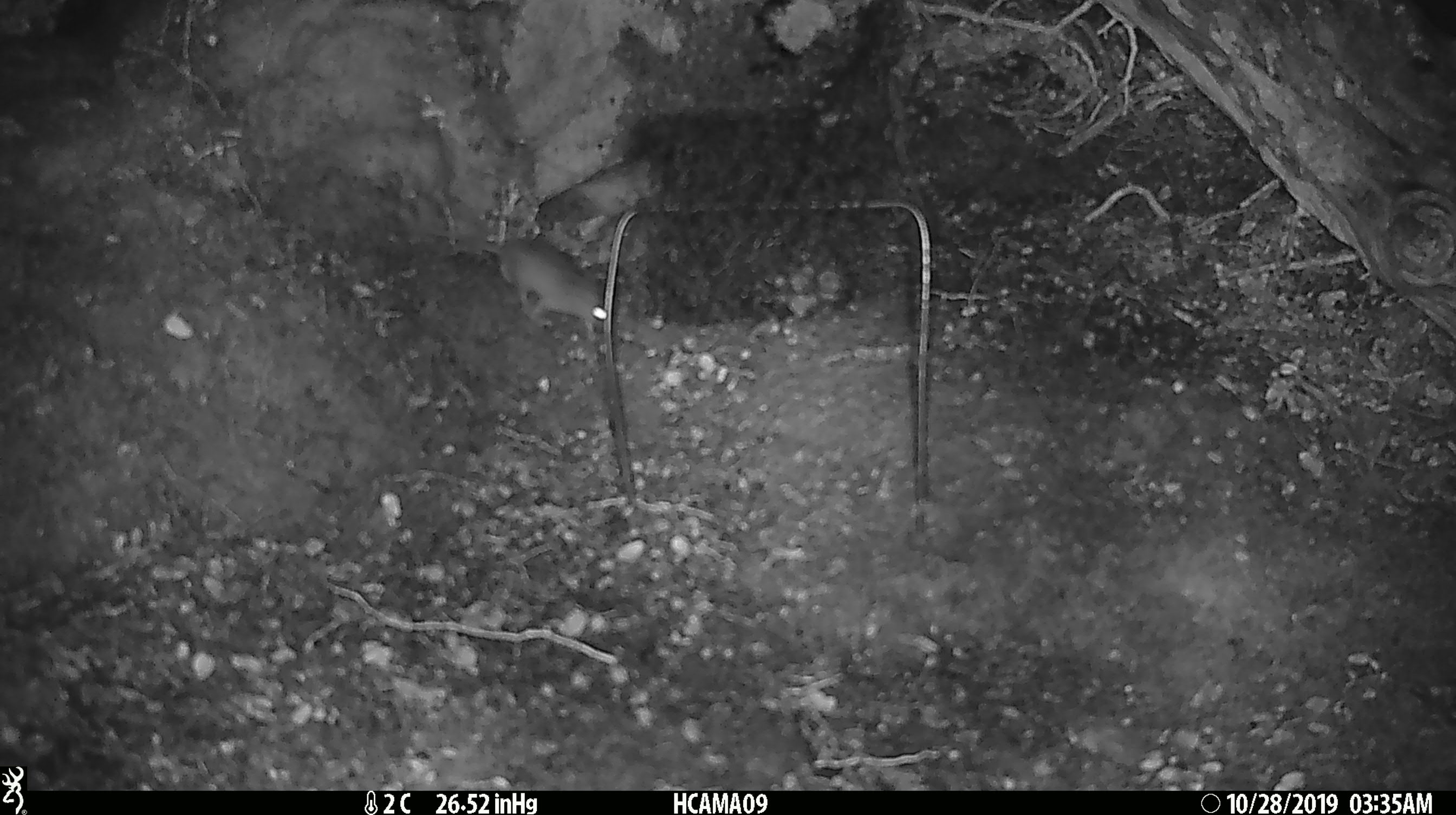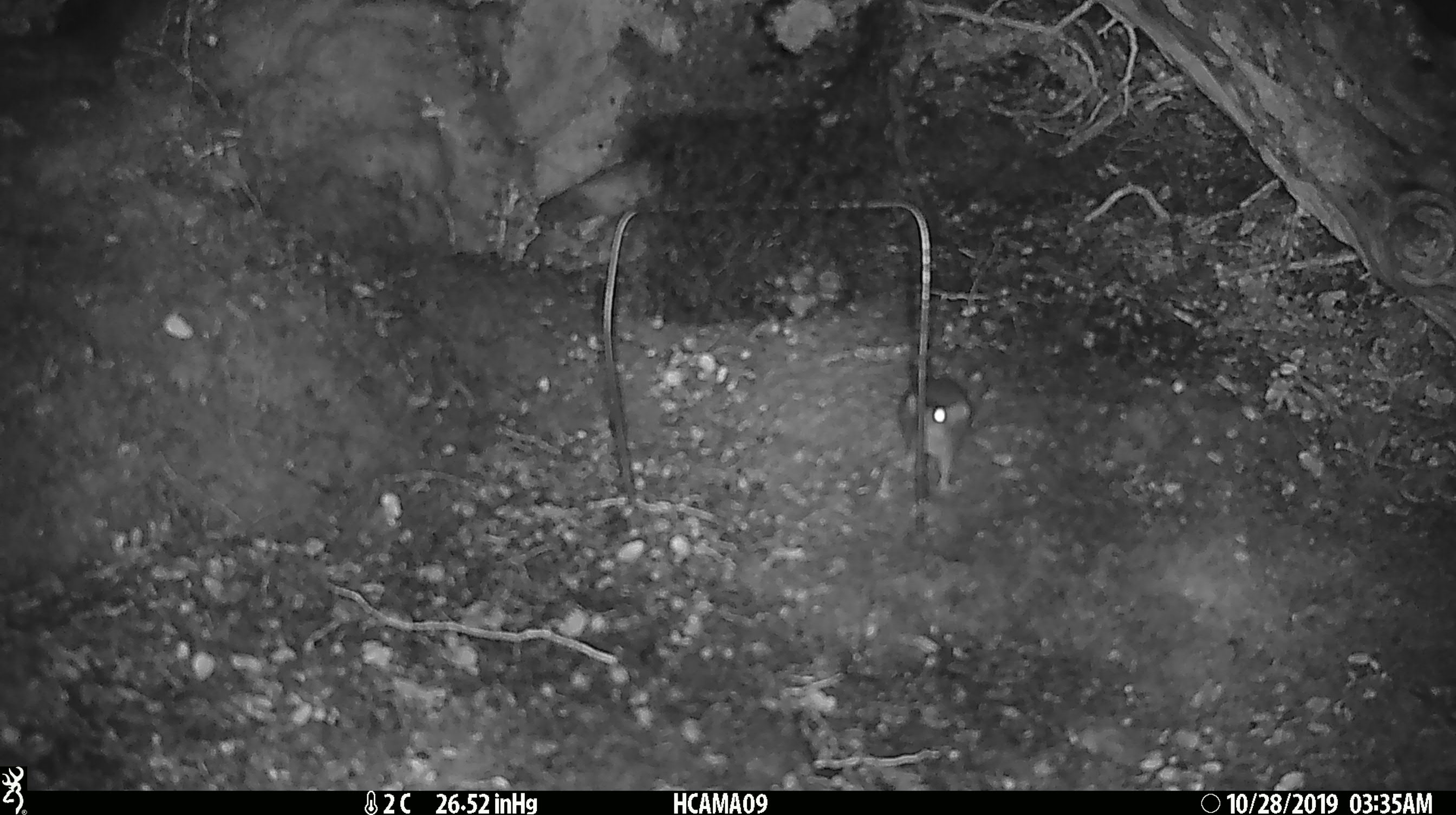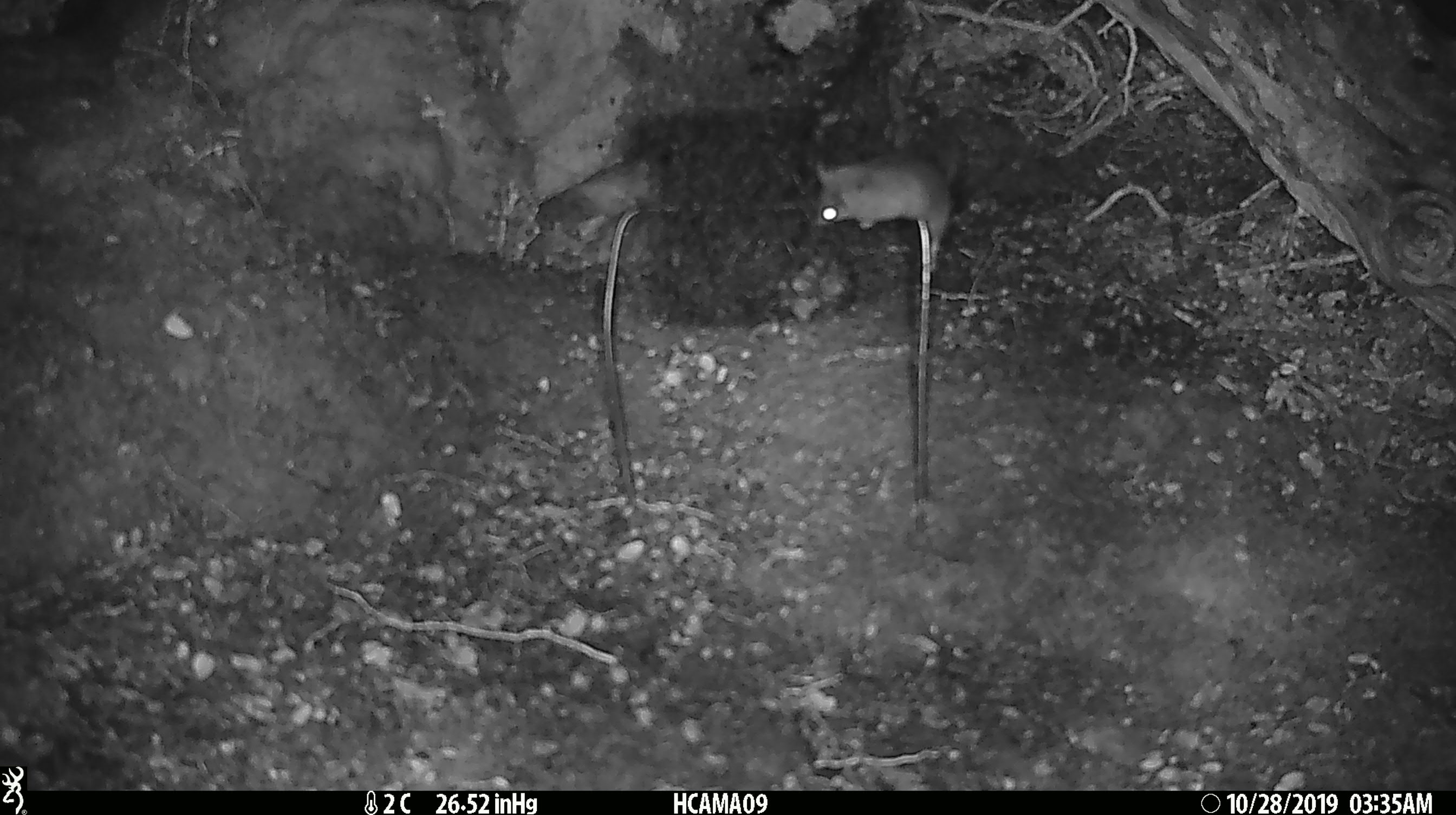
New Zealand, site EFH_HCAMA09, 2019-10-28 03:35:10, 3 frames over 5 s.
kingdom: Animalia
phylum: Chordata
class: Mammalia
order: Rodentia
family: Muridae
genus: Mus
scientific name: Mus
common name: mouse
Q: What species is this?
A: Mouse (Mus).